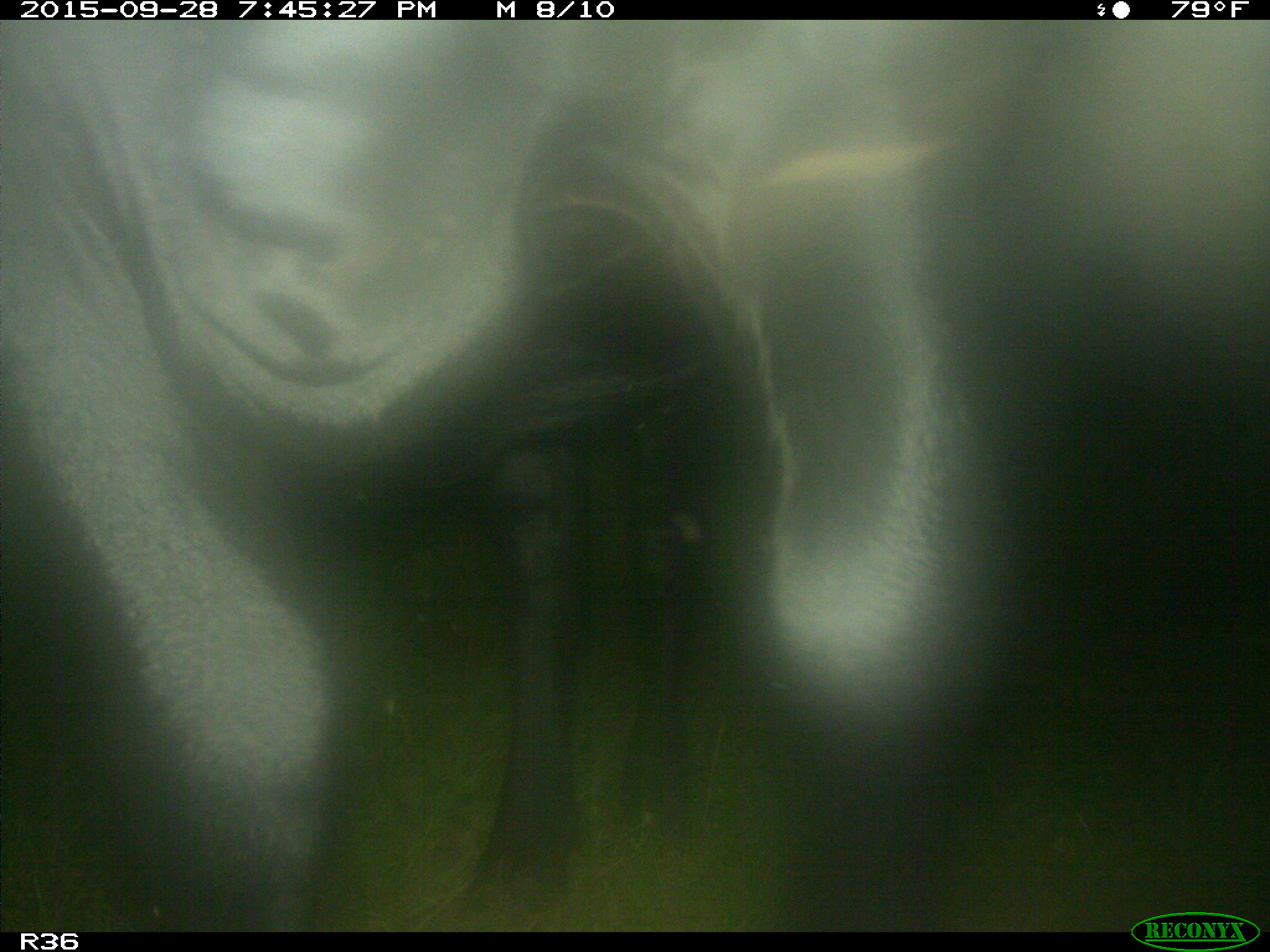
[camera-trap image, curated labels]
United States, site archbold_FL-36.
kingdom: Animalia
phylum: Chordata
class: Mammalia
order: Artiodactyla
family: Bovidae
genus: Bos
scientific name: Bos taurus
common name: domestic cow